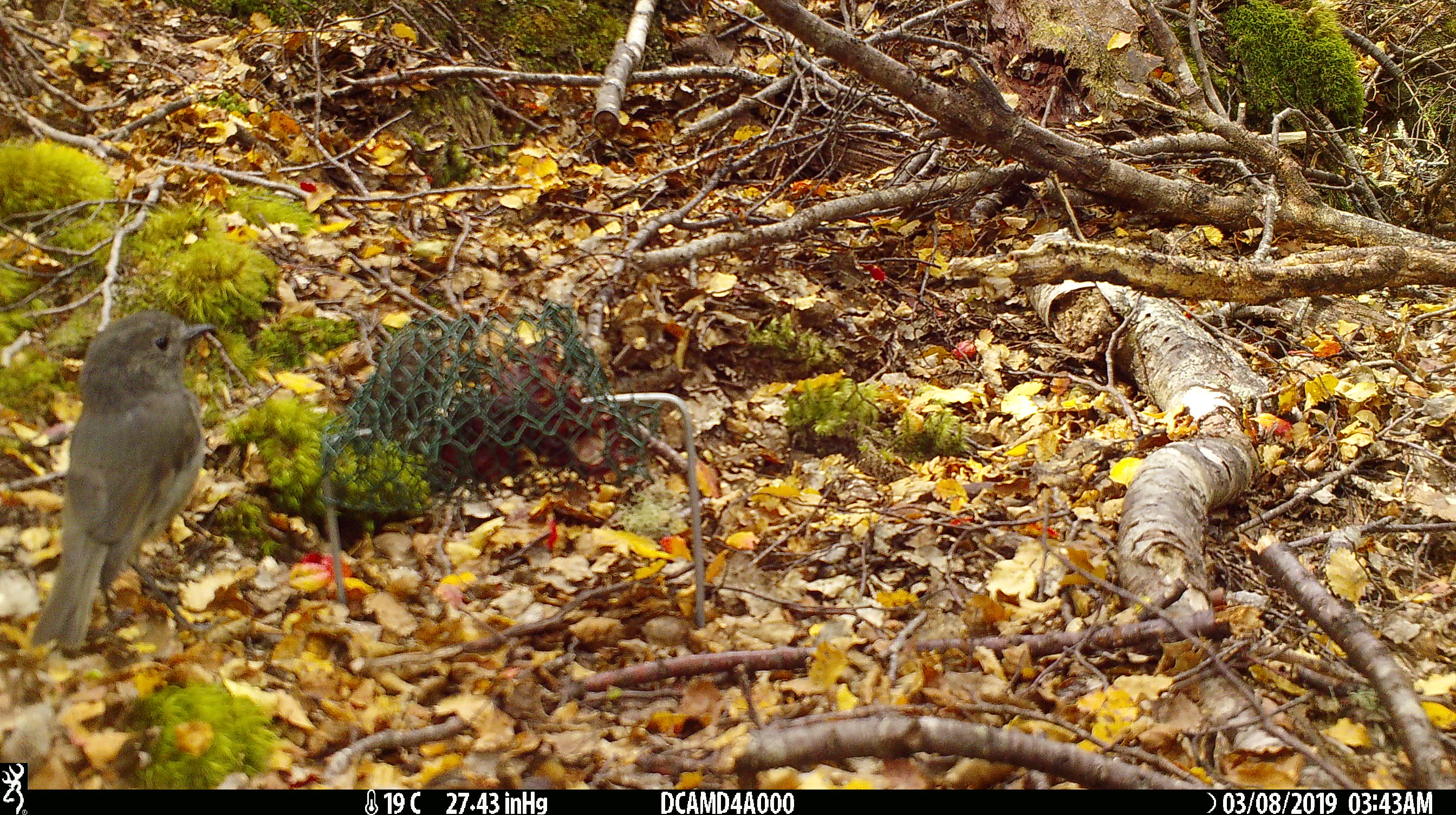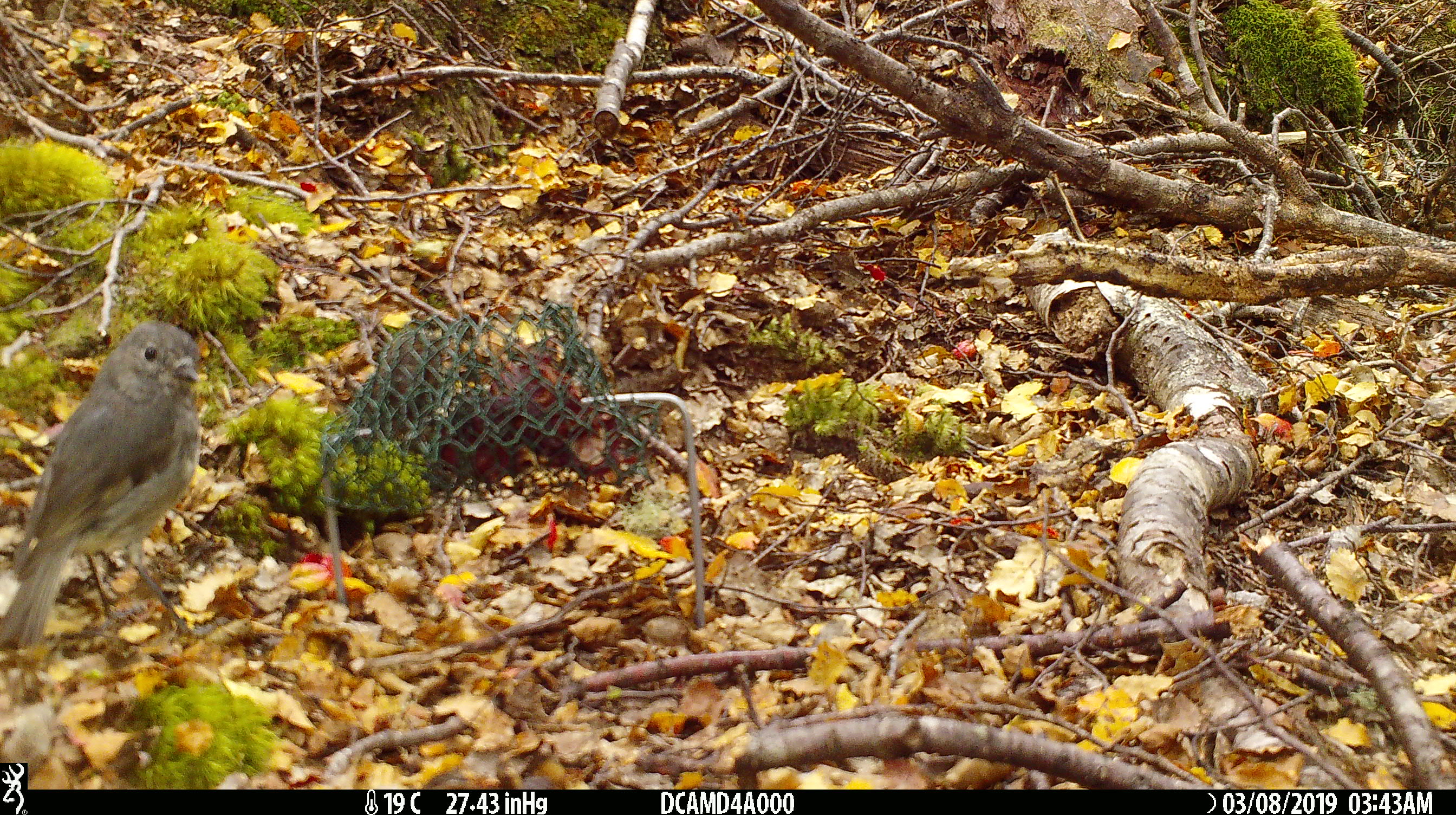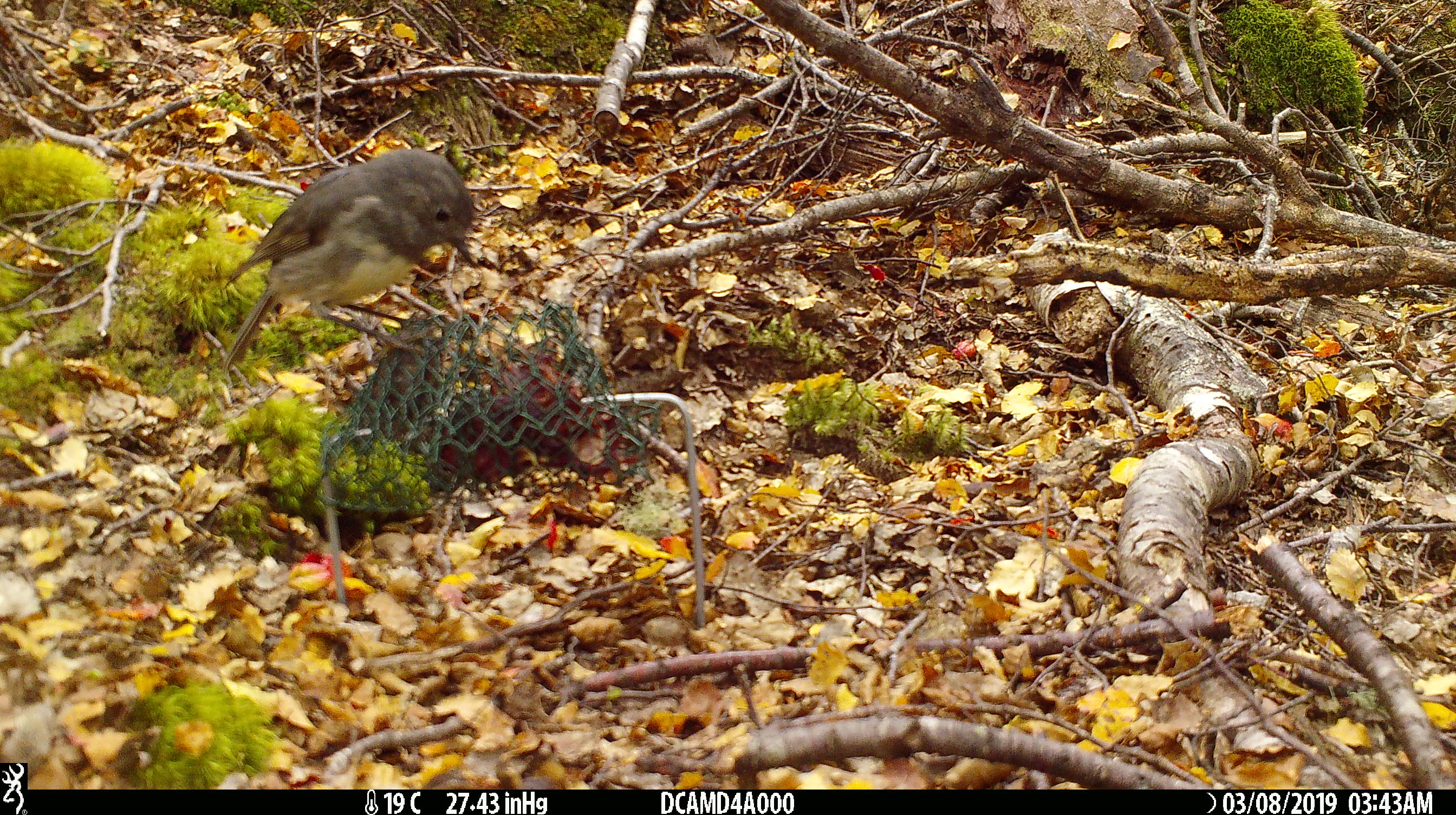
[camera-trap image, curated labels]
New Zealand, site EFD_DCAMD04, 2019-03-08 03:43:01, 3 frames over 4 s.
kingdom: Animalia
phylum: Chordata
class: Aves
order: Passeriformes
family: Petroicidae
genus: Petroica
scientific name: Petroica australis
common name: new zealand robin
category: robin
Robin (new zealand robin) (Petroica australis).